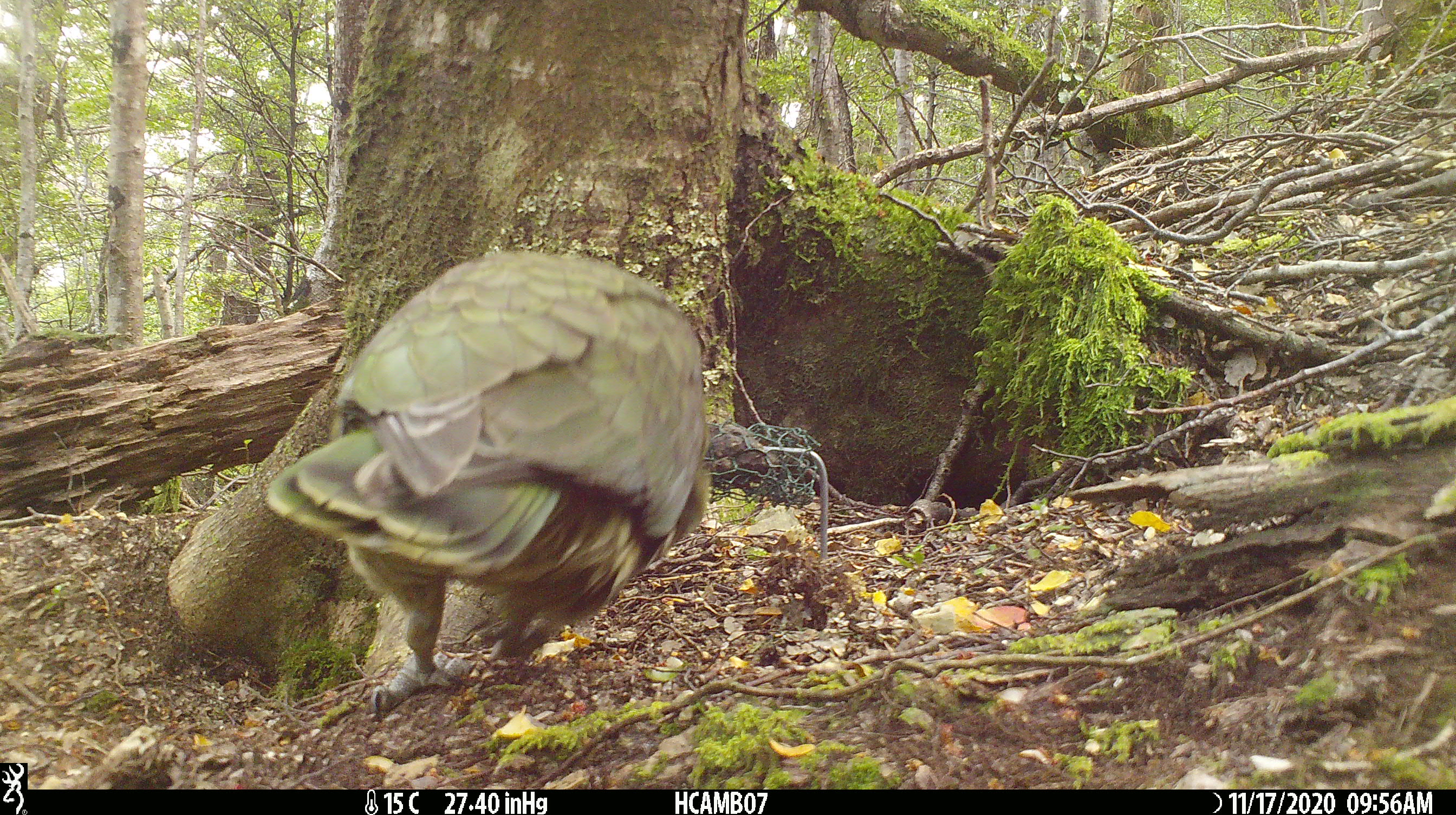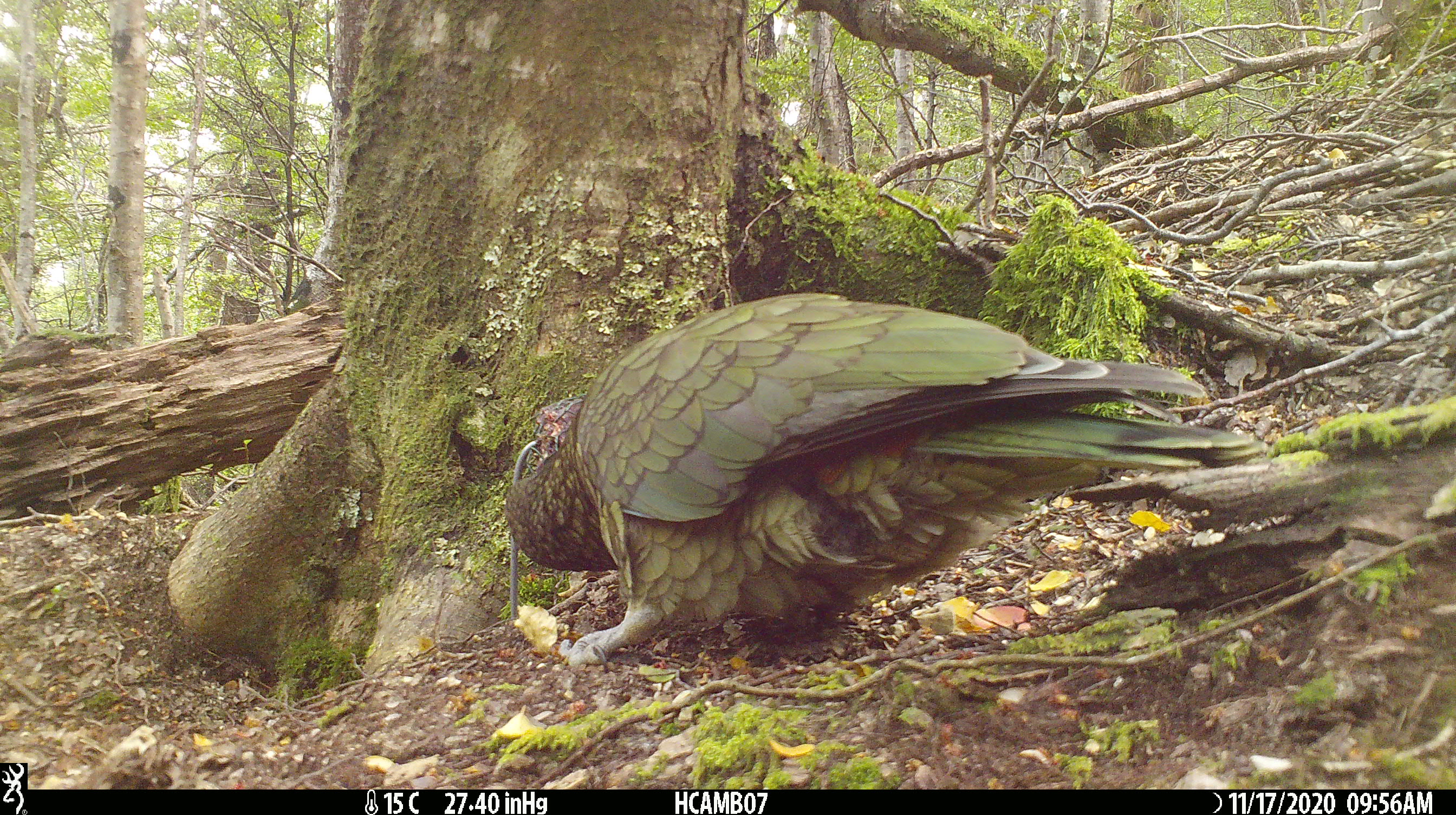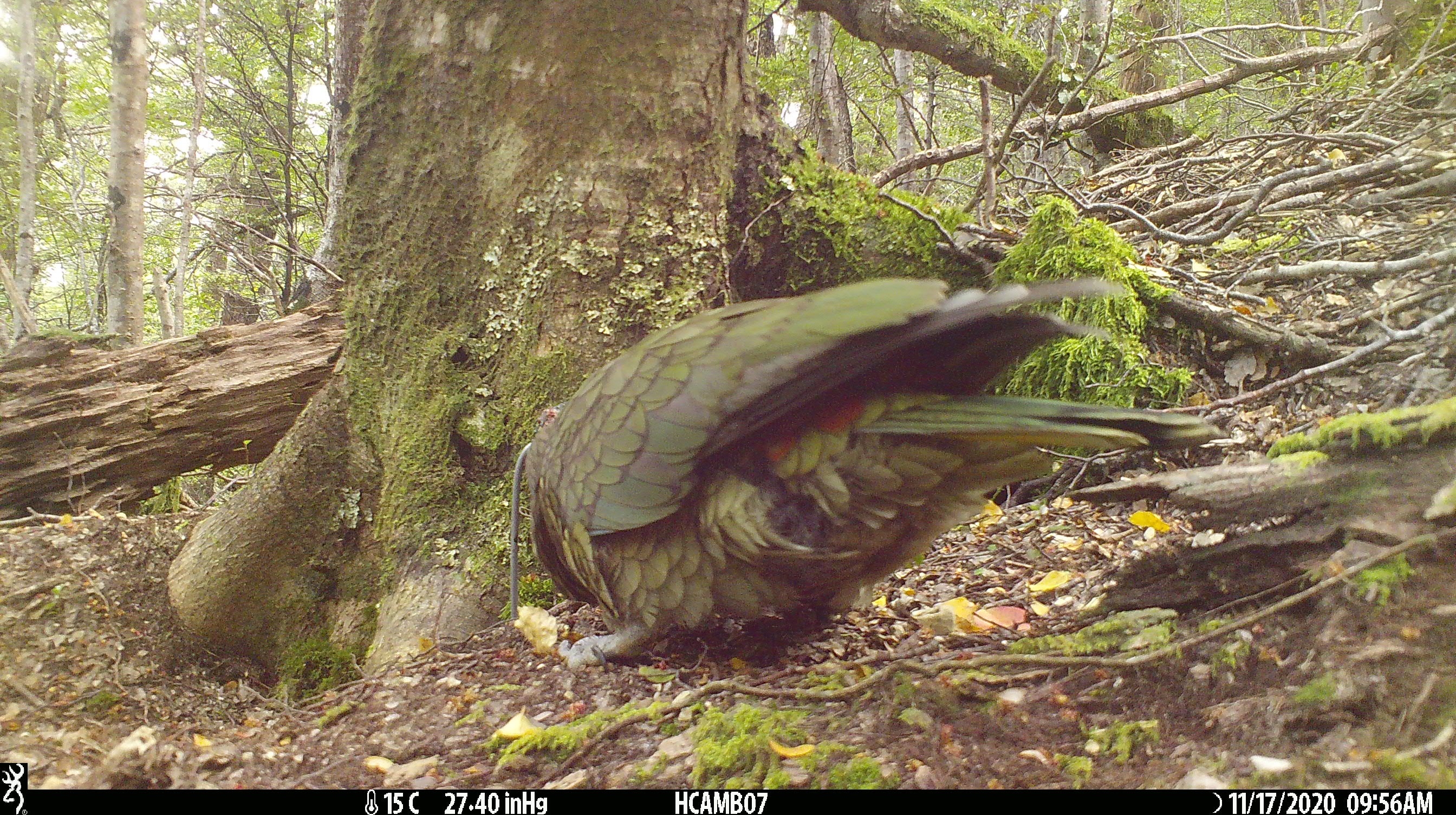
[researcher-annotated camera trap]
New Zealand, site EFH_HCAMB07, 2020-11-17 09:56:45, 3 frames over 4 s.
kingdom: Animalia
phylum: Chordata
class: Aves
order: Psittaciformes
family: Strigopidae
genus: Nestor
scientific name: Nestor notabilis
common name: kea